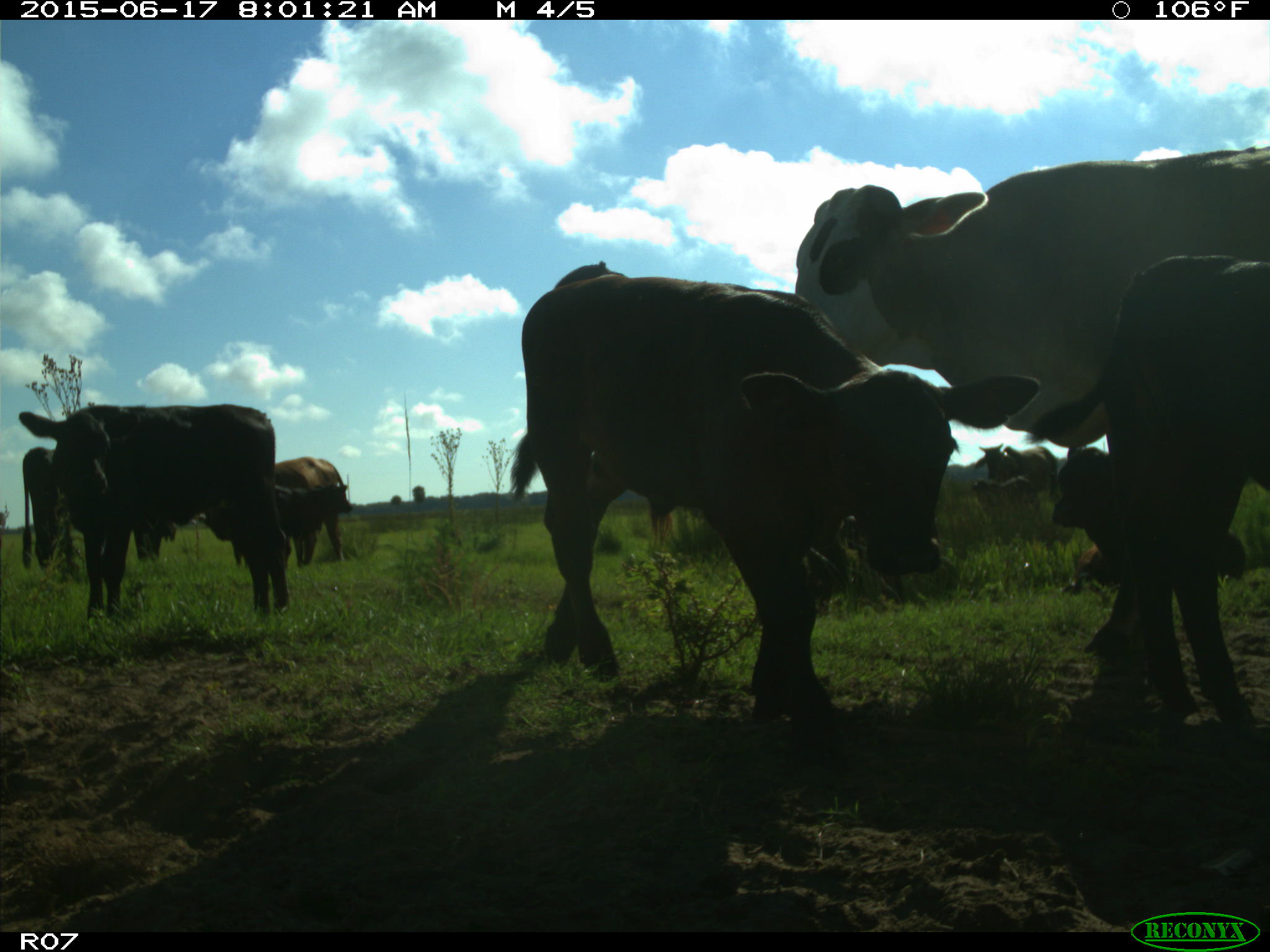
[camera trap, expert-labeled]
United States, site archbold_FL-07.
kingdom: Animalia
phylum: Chordata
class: Mammalia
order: Artiodactyla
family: Bovidae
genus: Bos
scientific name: Bos taurus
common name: domestic cow